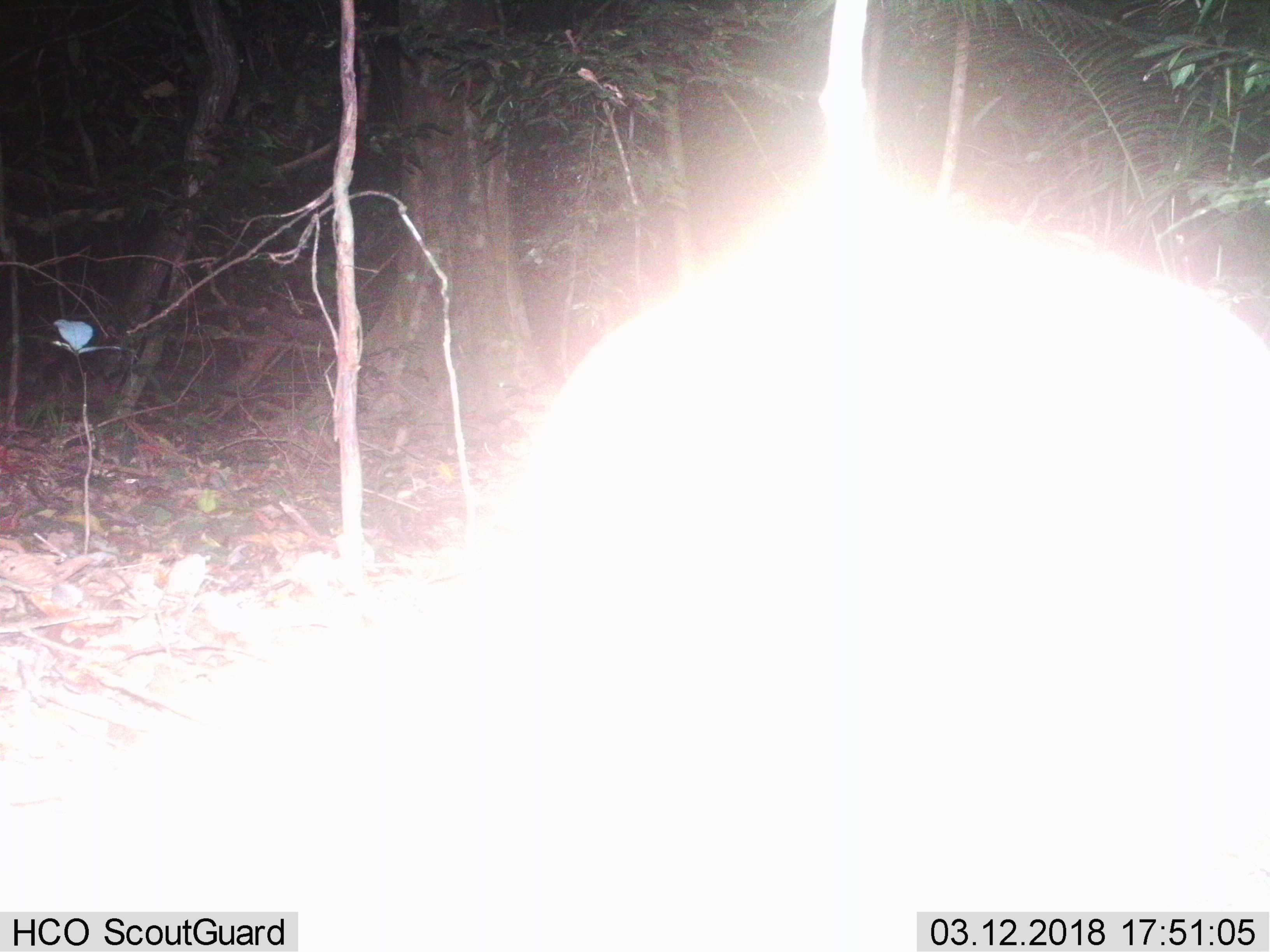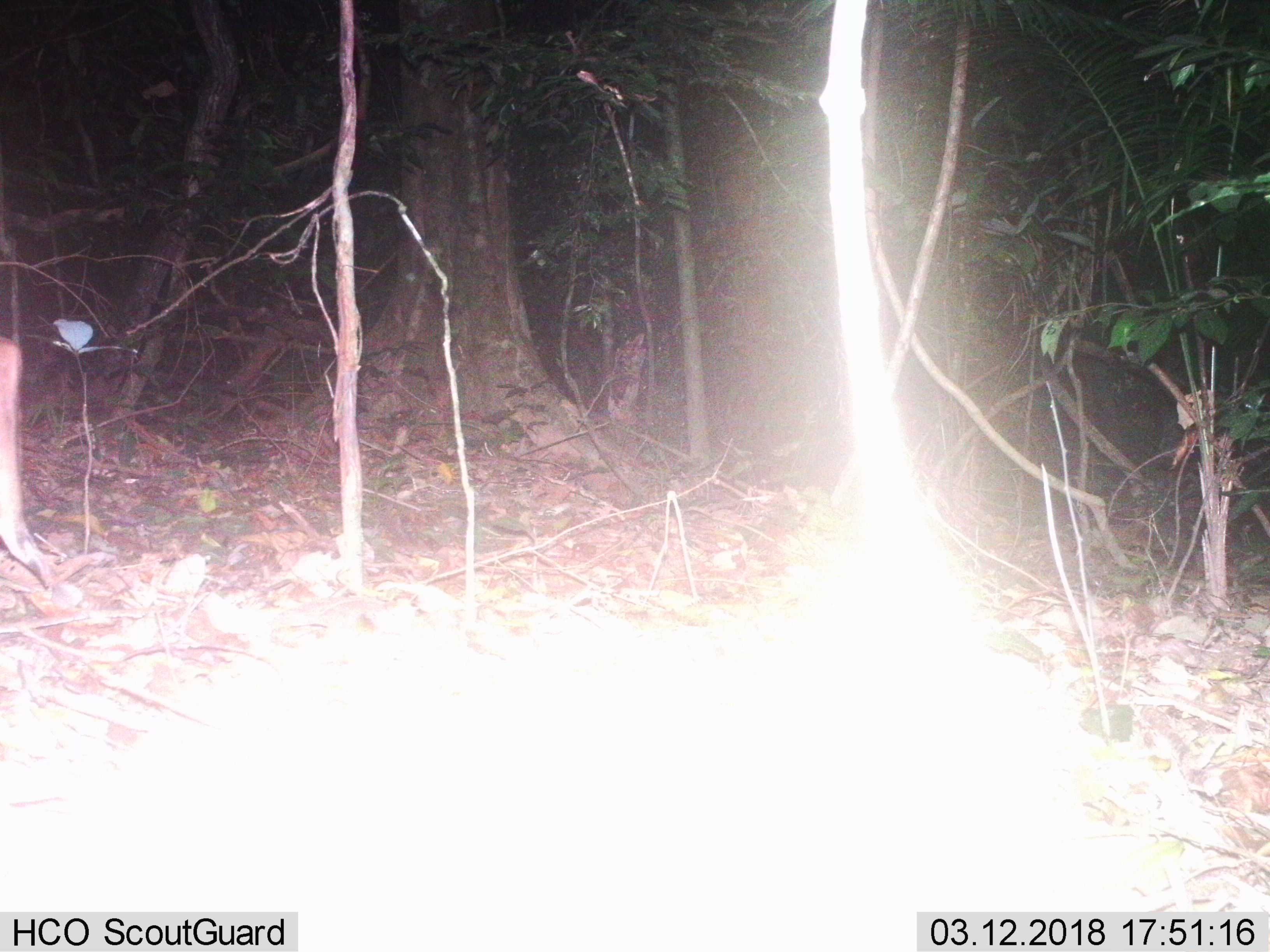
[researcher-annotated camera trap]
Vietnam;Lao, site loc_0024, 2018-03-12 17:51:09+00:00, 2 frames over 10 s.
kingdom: Animalia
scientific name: Animalia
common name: animal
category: unidentified animal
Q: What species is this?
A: Unidentified animal (animal) (Animalia).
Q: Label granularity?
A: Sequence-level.